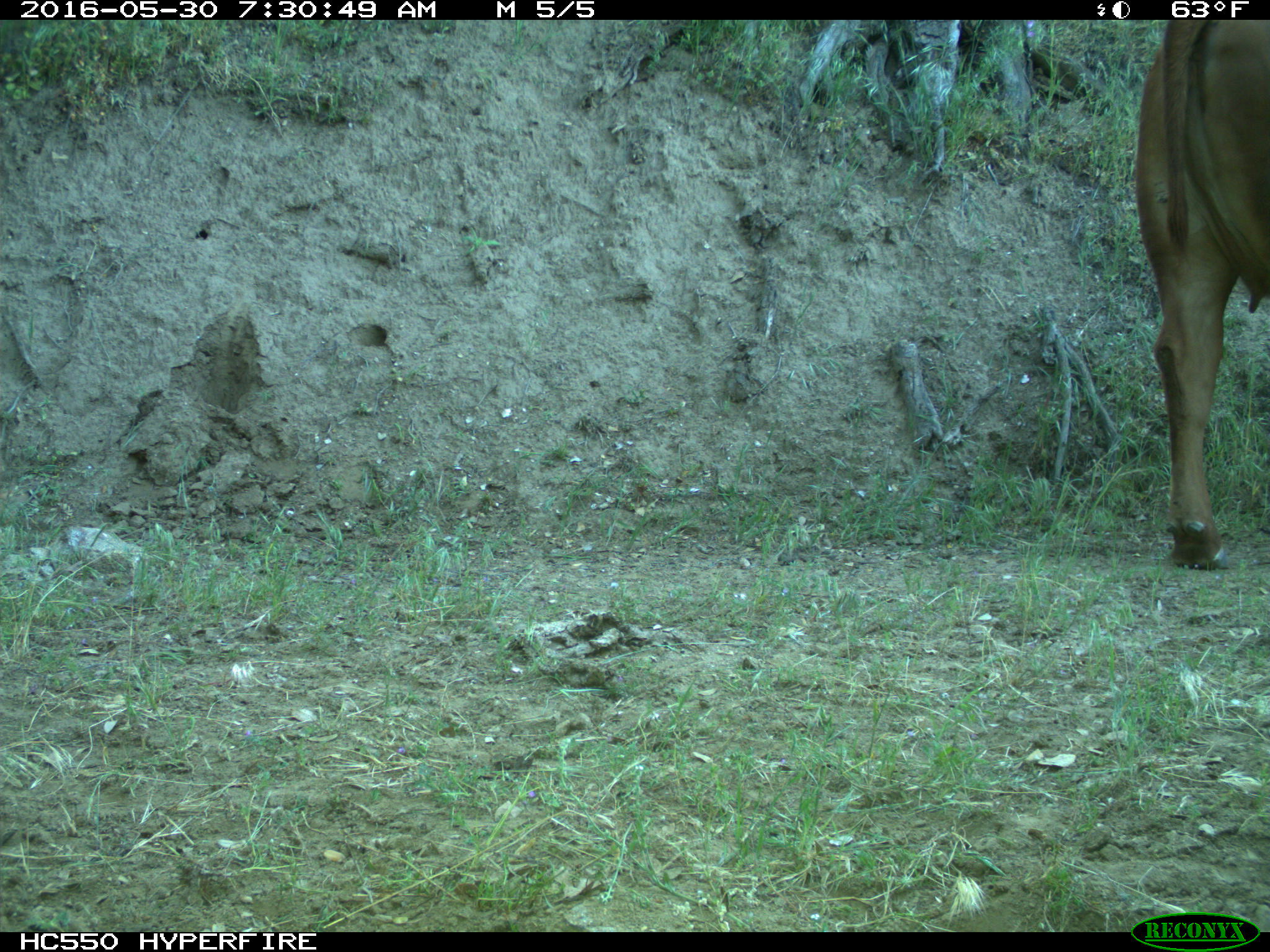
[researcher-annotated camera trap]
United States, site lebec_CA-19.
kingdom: Animalia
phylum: Chordata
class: Mammalia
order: Artiodactyla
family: Bovidae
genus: Bos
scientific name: Bos taurus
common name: domestic cow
Bos taurus (domestic cow).